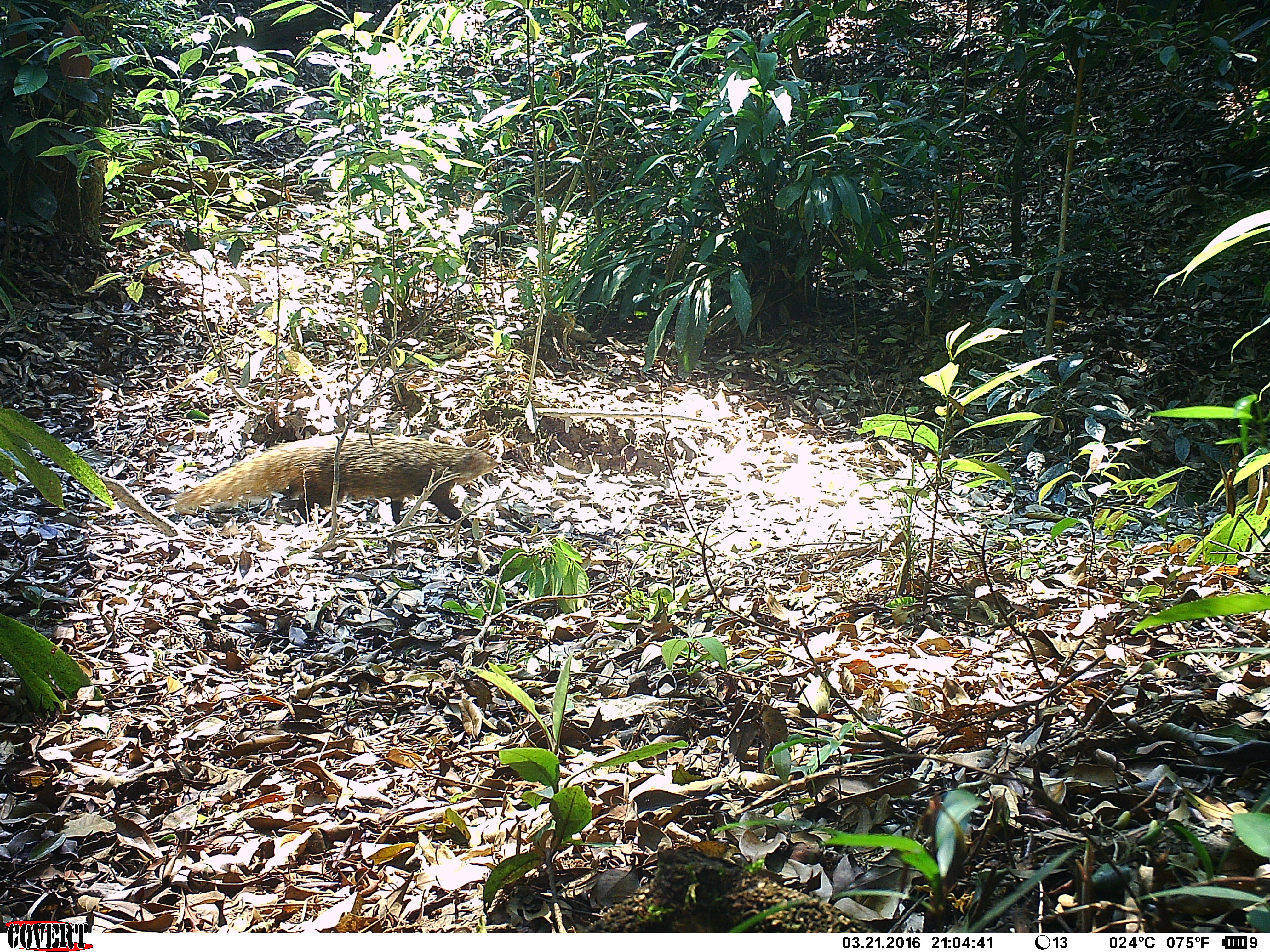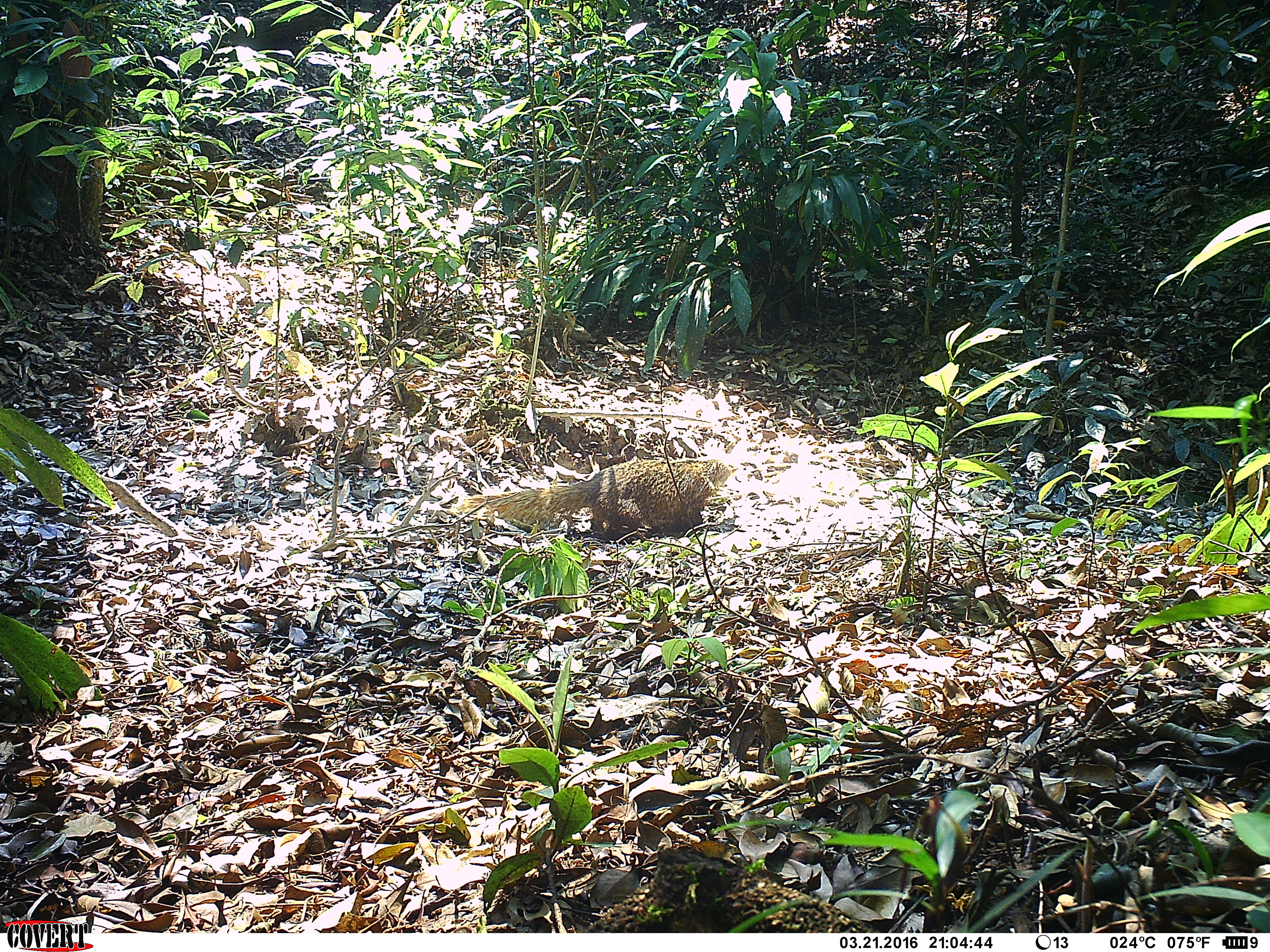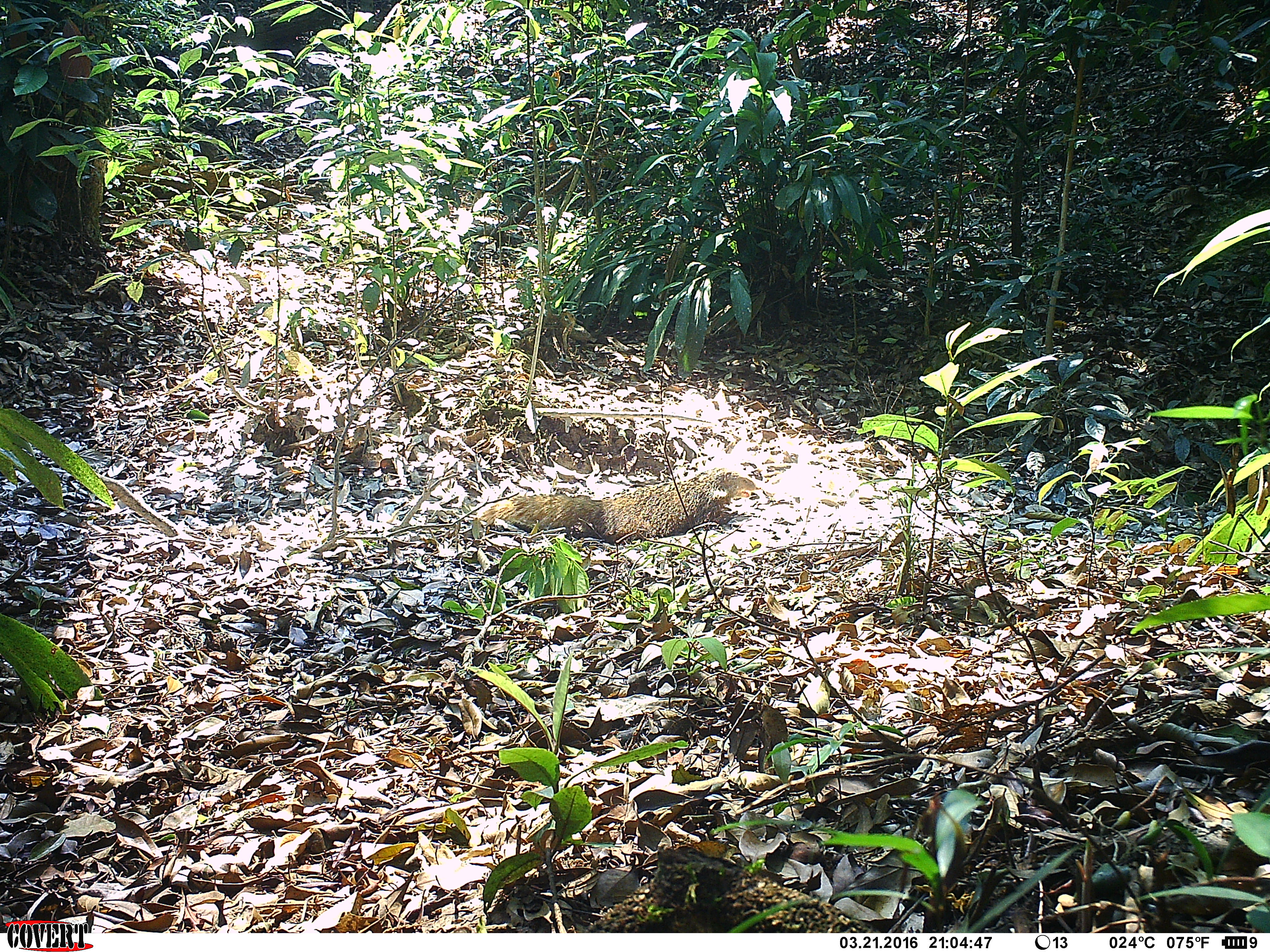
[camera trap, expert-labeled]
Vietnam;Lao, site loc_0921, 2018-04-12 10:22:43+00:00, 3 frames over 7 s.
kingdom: Animalia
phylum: Chordata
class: Mammalia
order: Carnivora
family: Herpestidae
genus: Urva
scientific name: Urva urva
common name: crab-eating mongoose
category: crab eating mongoose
Crab eating mongoose (crab-eating mongoose) (Urva urva). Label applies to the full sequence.